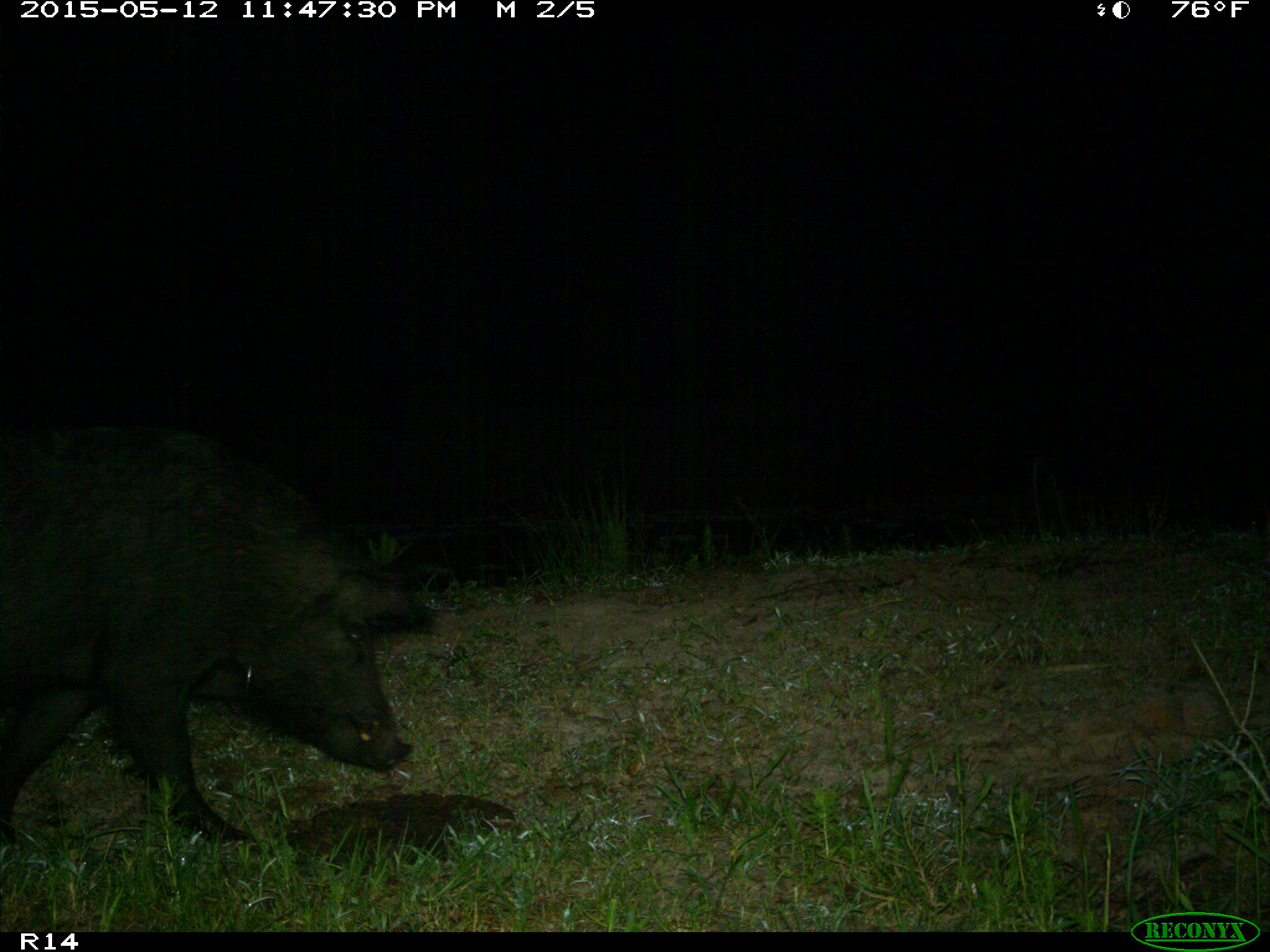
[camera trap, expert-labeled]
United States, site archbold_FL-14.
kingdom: Animalia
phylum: Chordata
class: Mammalia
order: Artiodactyla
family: Suidae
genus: Sus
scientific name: Sus scrofa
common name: wild boar